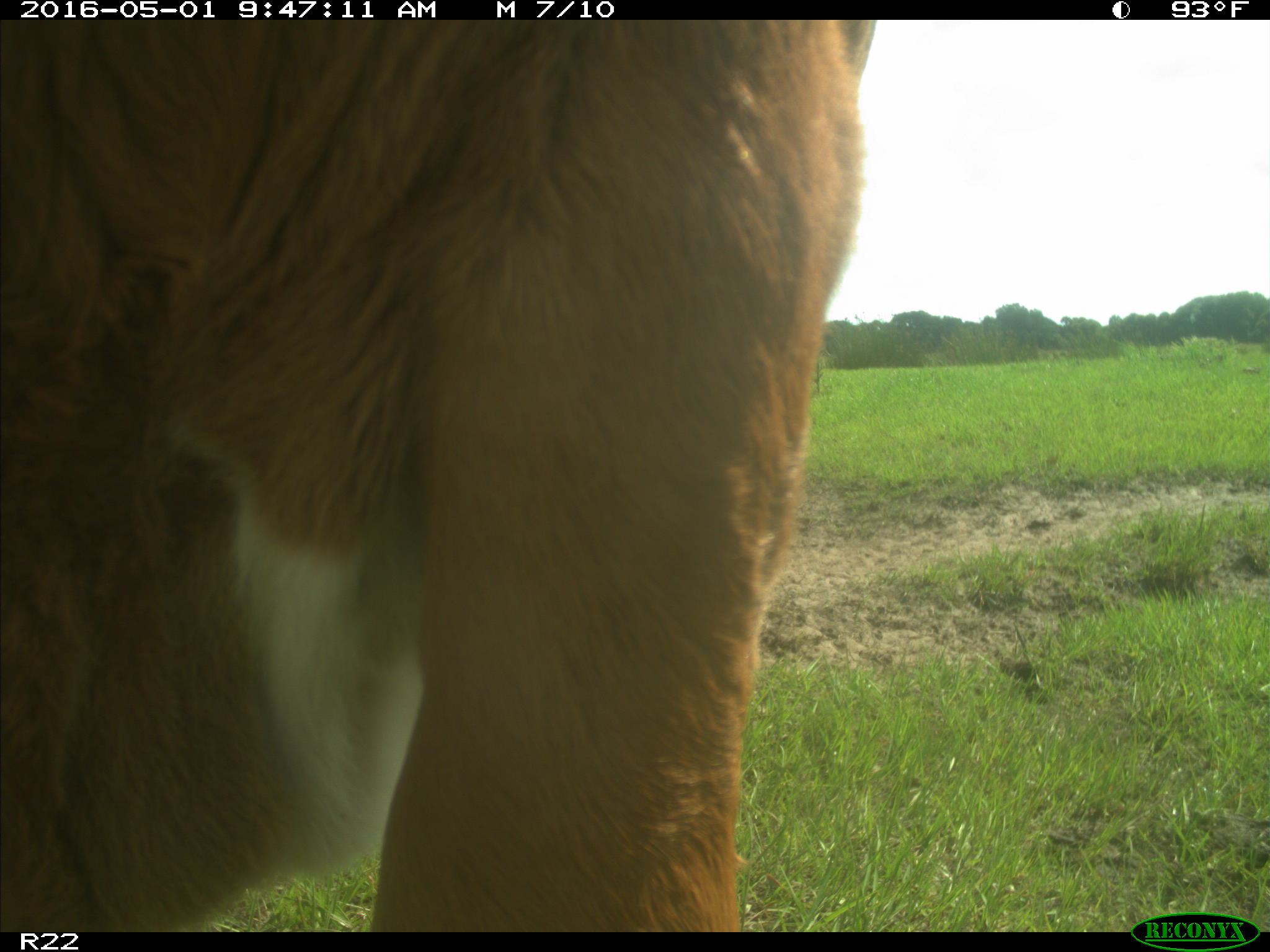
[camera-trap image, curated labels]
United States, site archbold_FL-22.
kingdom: Animalia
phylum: Chordata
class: Mammalia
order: Artiodactyla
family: Bovidae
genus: Bos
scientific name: Bos taurus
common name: domestic cow